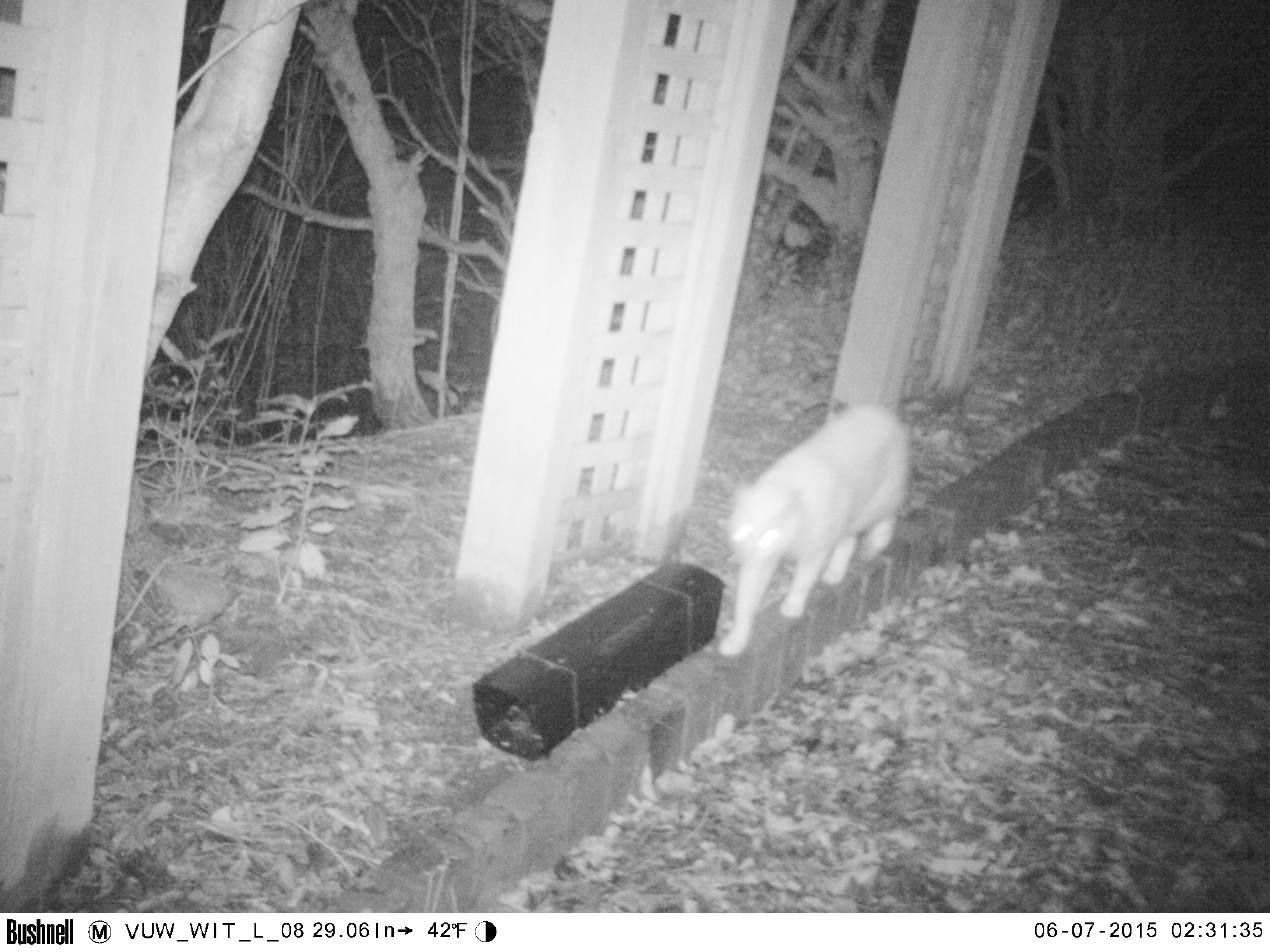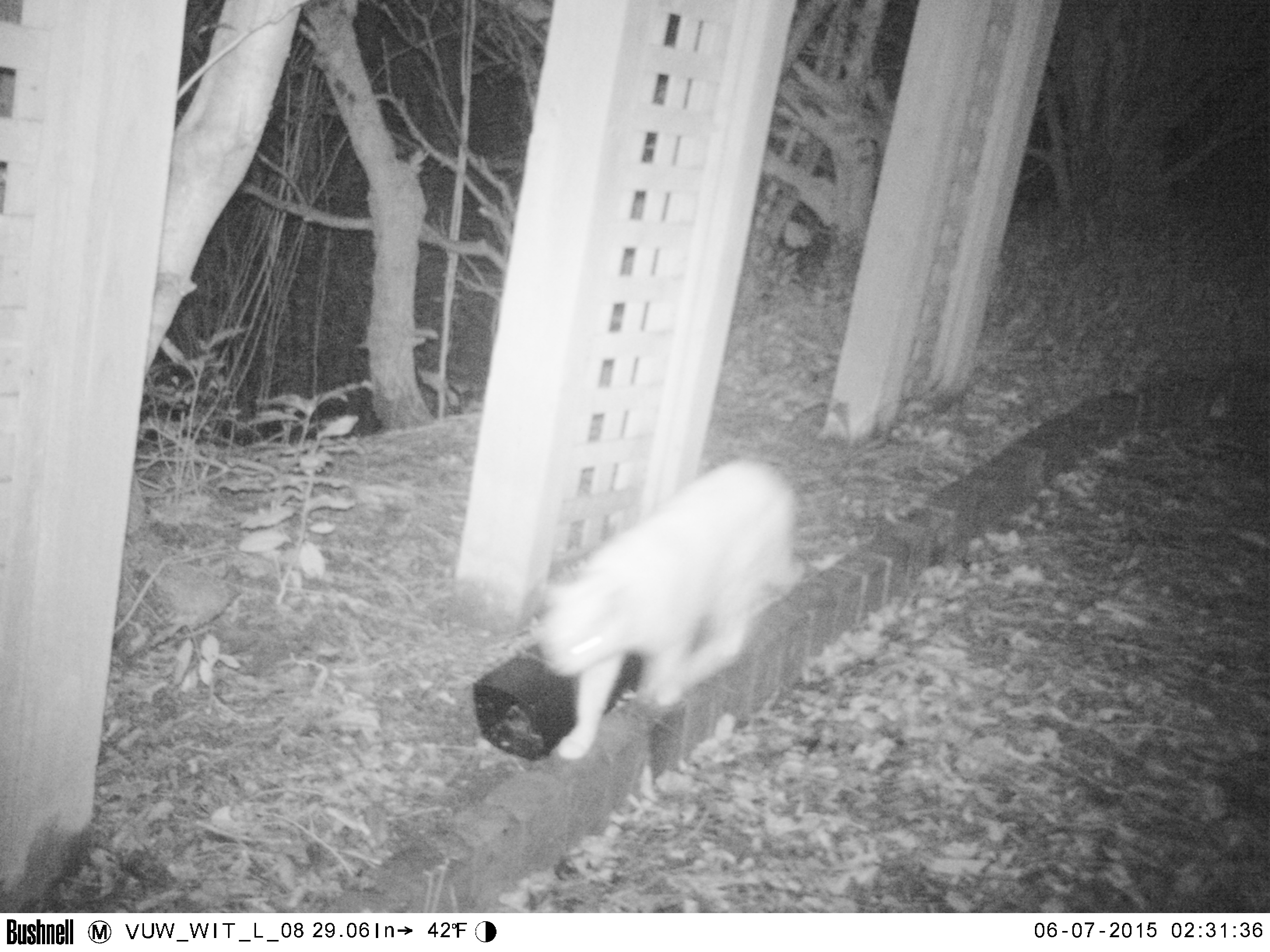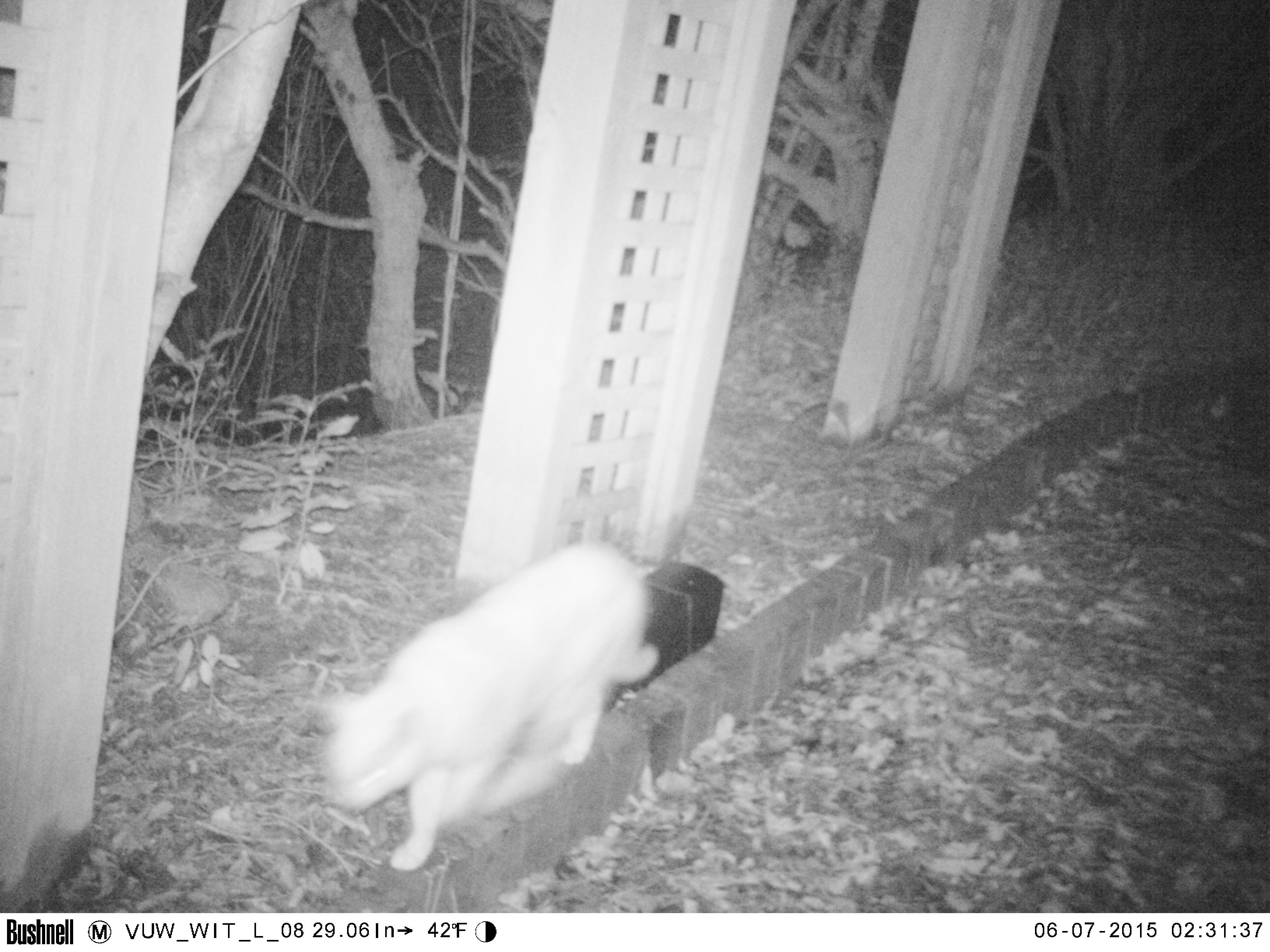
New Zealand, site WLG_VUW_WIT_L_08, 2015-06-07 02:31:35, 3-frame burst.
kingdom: Animalia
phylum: Chordata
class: Mammalia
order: Carnivora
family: Felidae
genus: Felis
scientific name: Felis catus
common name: domestic cat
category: cat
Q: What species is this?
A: Cat (domestic cat) (Felis catus).